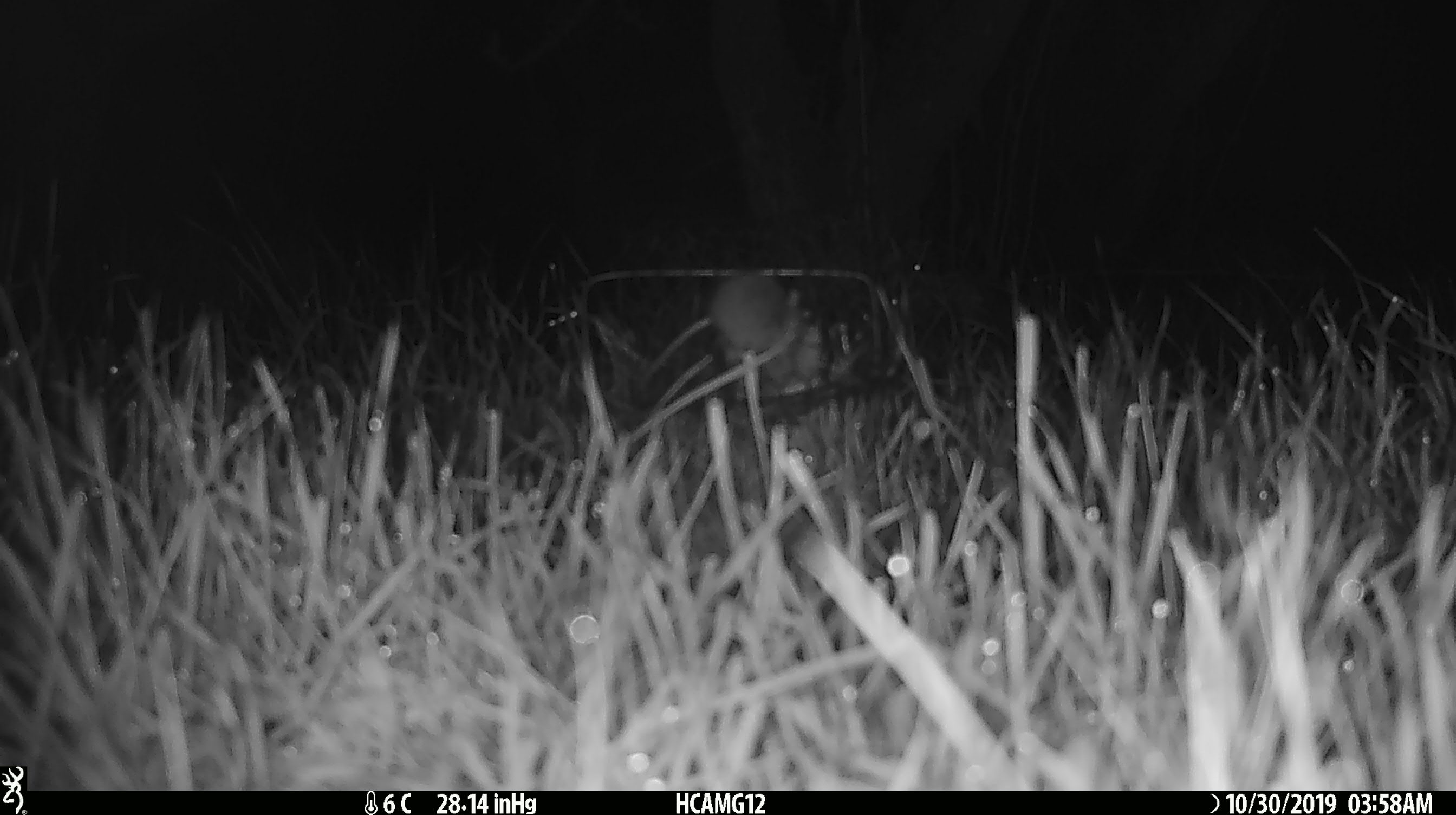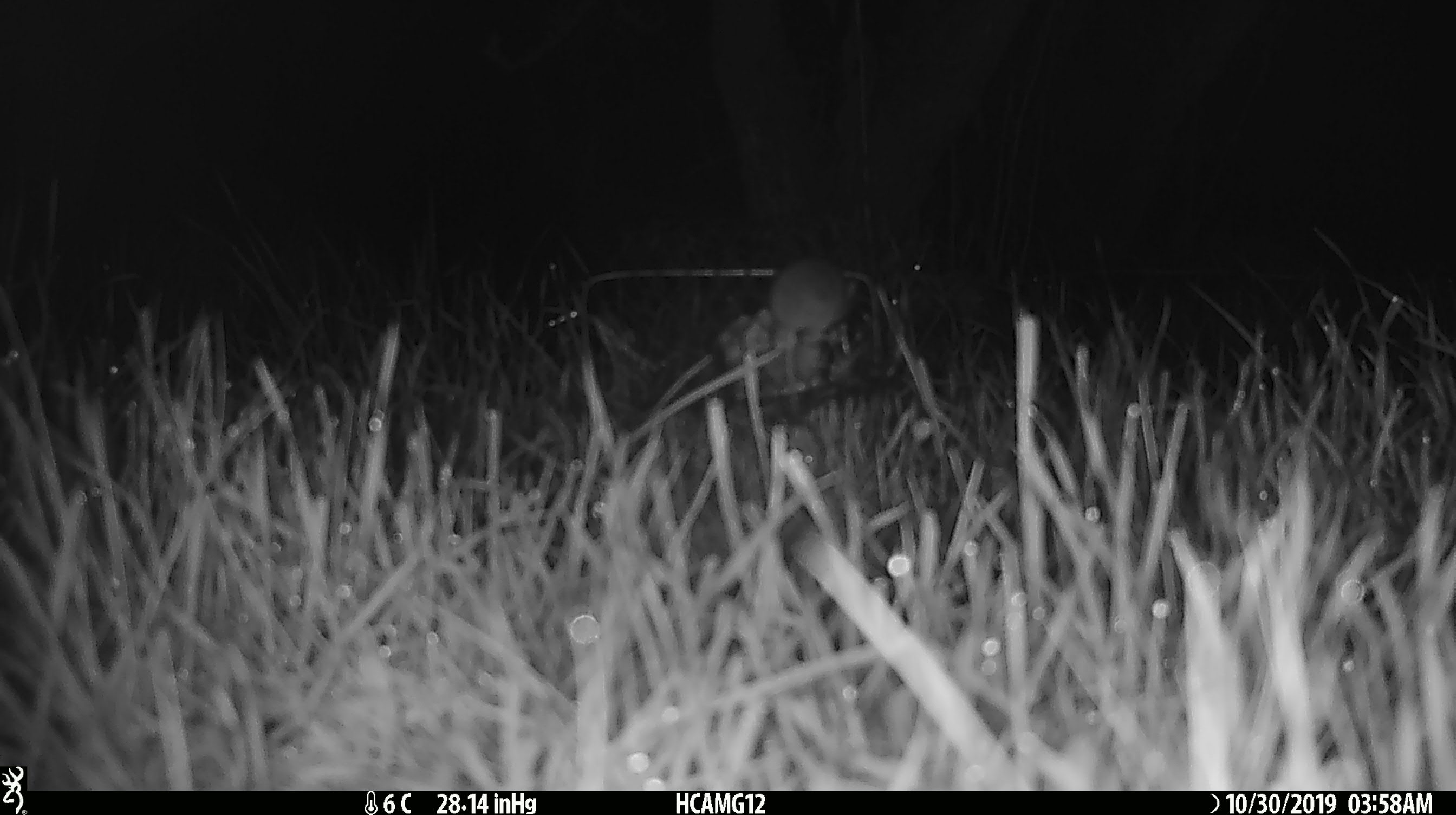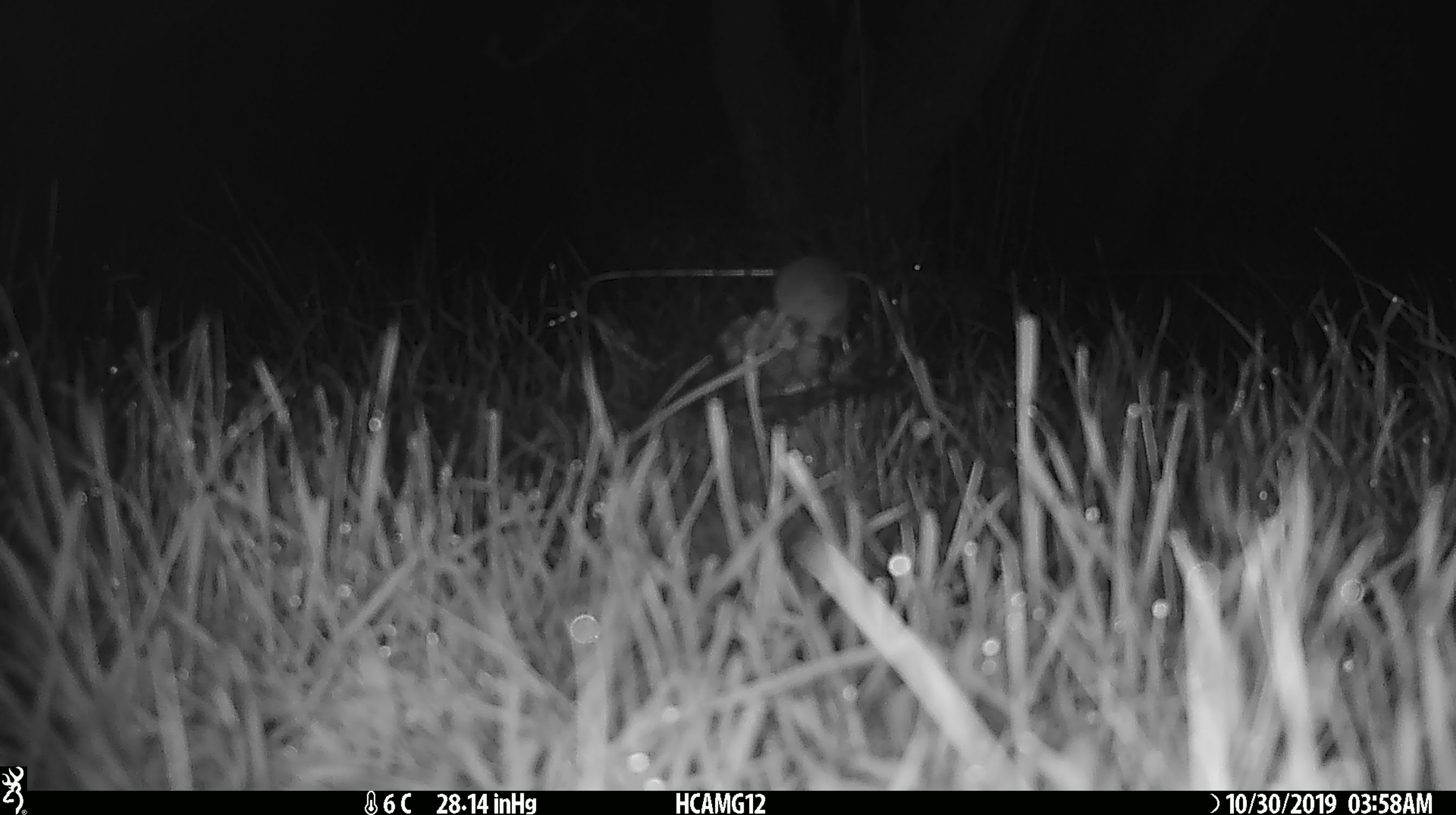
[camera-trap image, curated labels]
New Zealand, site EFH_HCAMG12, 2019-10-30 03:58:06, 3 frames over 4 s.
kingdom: Animalia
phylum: Chordata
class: Mammalia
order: Rodentia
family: Muridae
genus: Mus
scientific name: Mus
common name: mouse